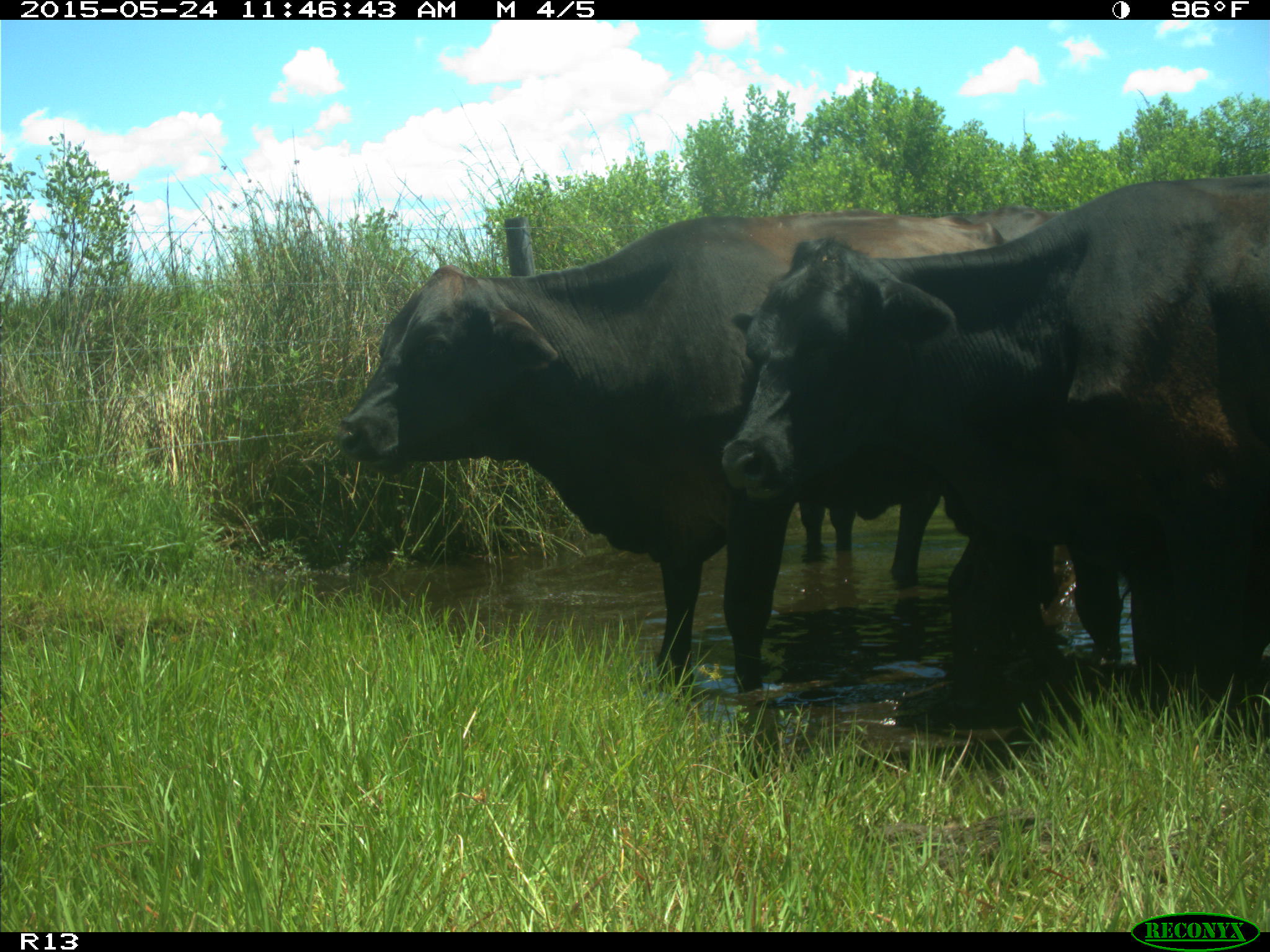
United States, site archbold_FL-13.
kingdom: Animalia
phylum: Chordata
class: Mammalia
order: Artiodactyla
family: Bovidae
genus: Bos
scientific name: Bos taurus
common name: domestic cow